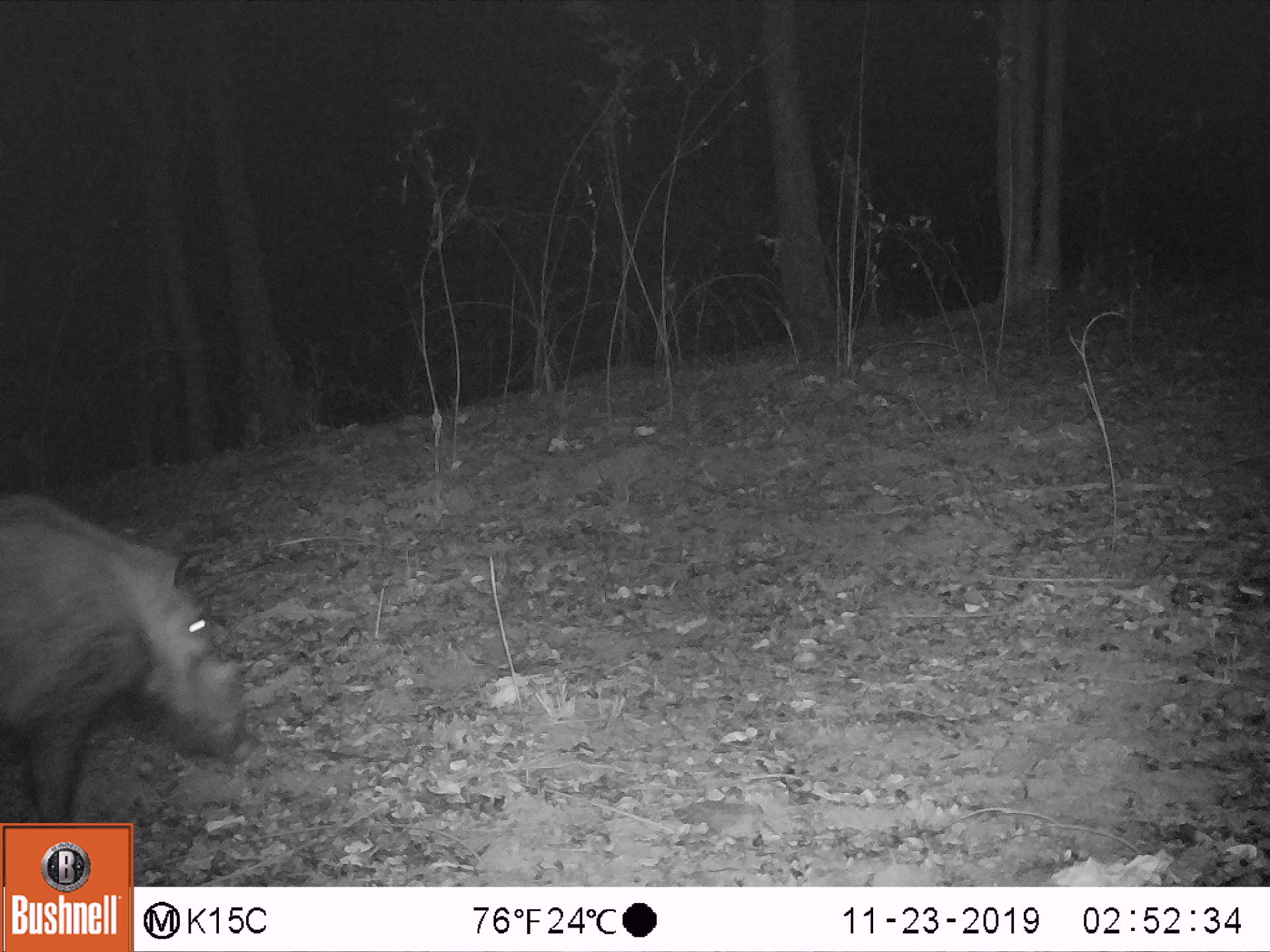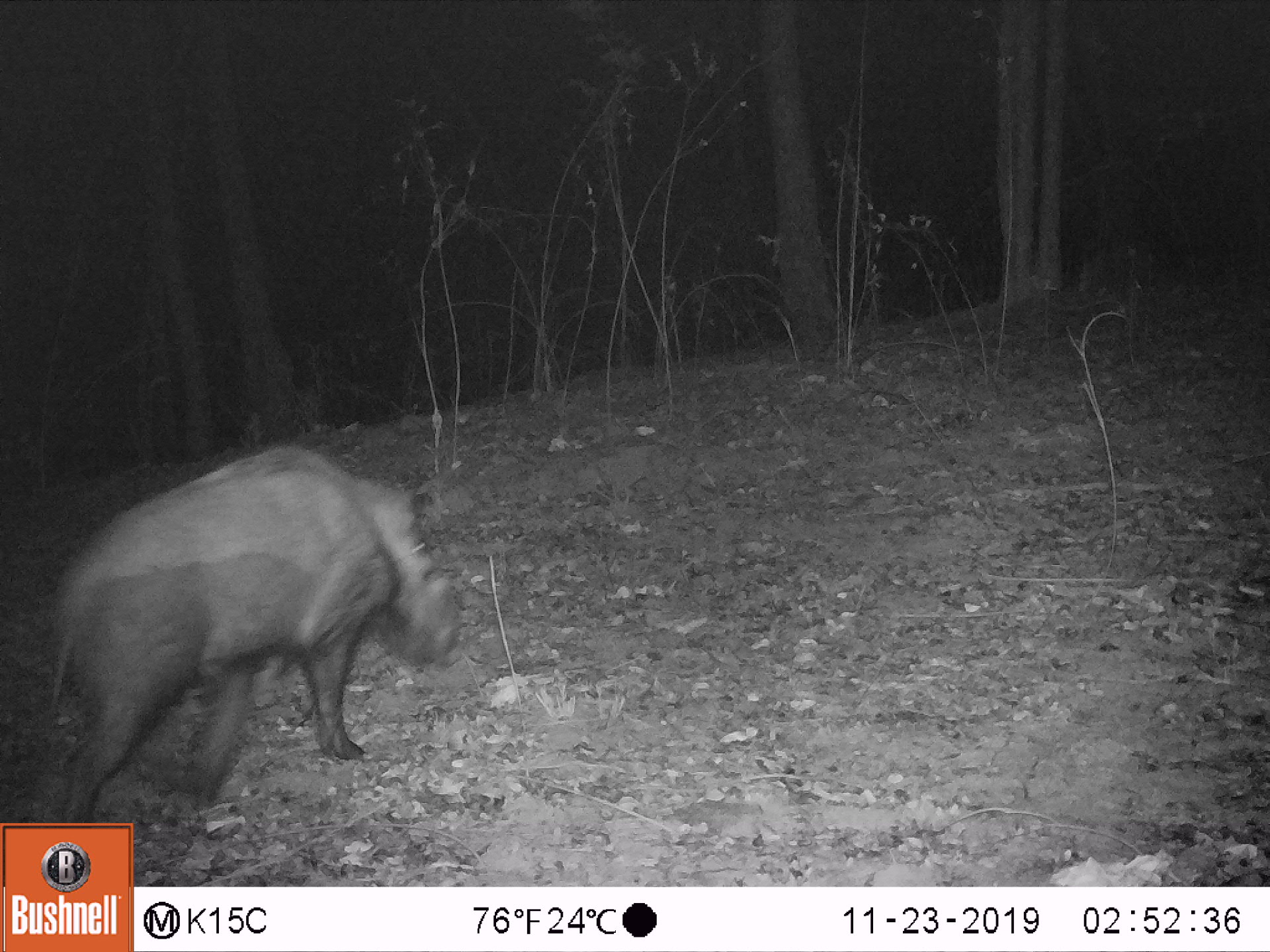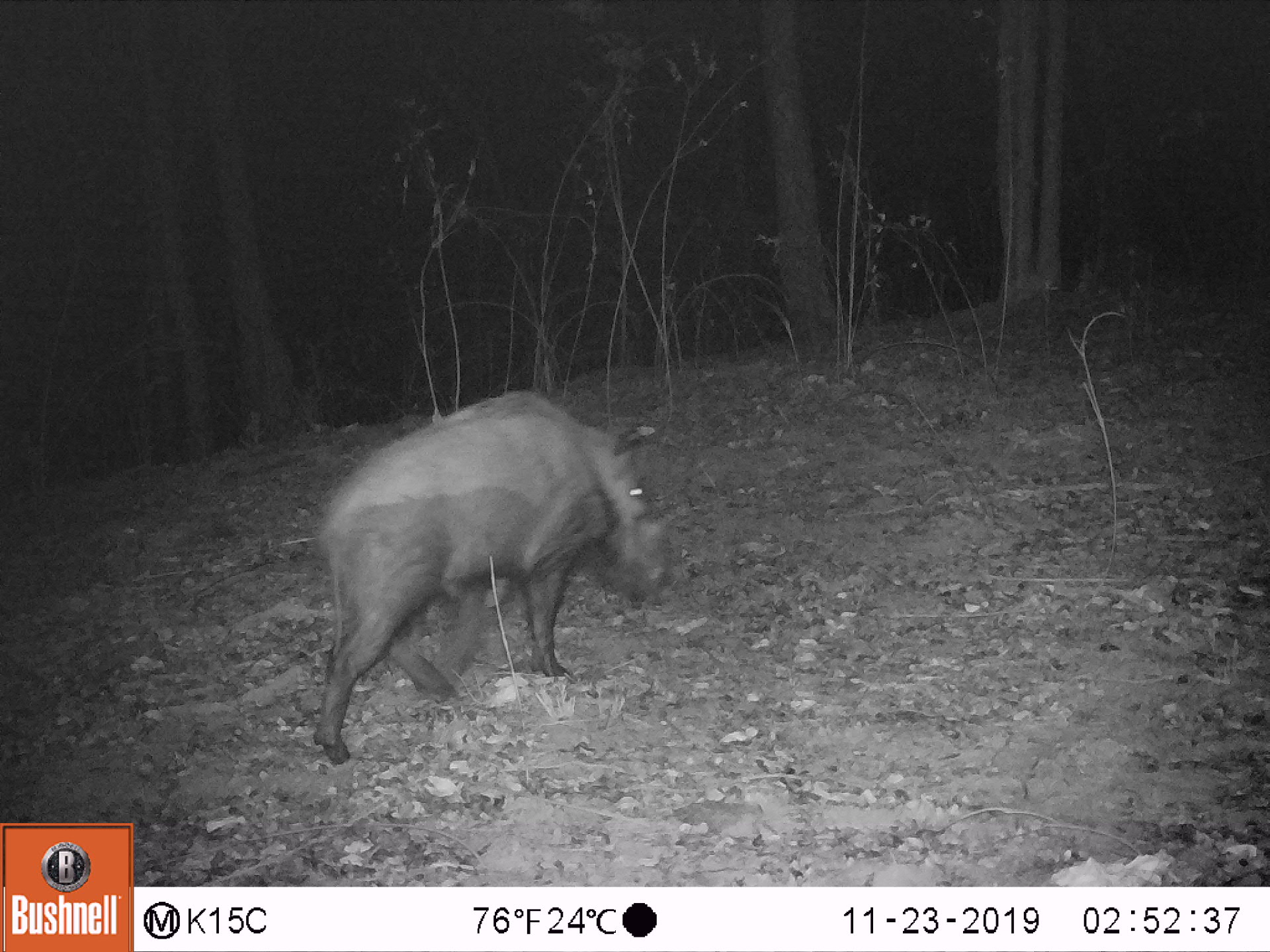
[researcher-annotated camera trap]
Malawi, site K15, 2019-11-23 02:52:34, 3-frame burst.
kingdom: Animalia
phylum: Chordata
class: Mammalia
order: Artiodactyla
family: Suidae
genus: Potamochoerus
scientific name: Potamochoerus larvatus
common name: bushpig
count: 1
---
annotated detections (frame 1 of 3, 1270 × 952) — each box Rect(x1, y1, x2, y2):
bushpig: Rect(0, 478, 252, 806)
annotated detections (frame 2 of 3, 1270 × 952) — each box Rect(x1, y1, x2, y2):
bushpig: Rect(62, 423, 466, 812)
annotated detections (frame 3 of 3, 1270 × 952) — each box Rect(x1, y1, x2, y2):
bushpig: Rect(298, 376, 682, 768)